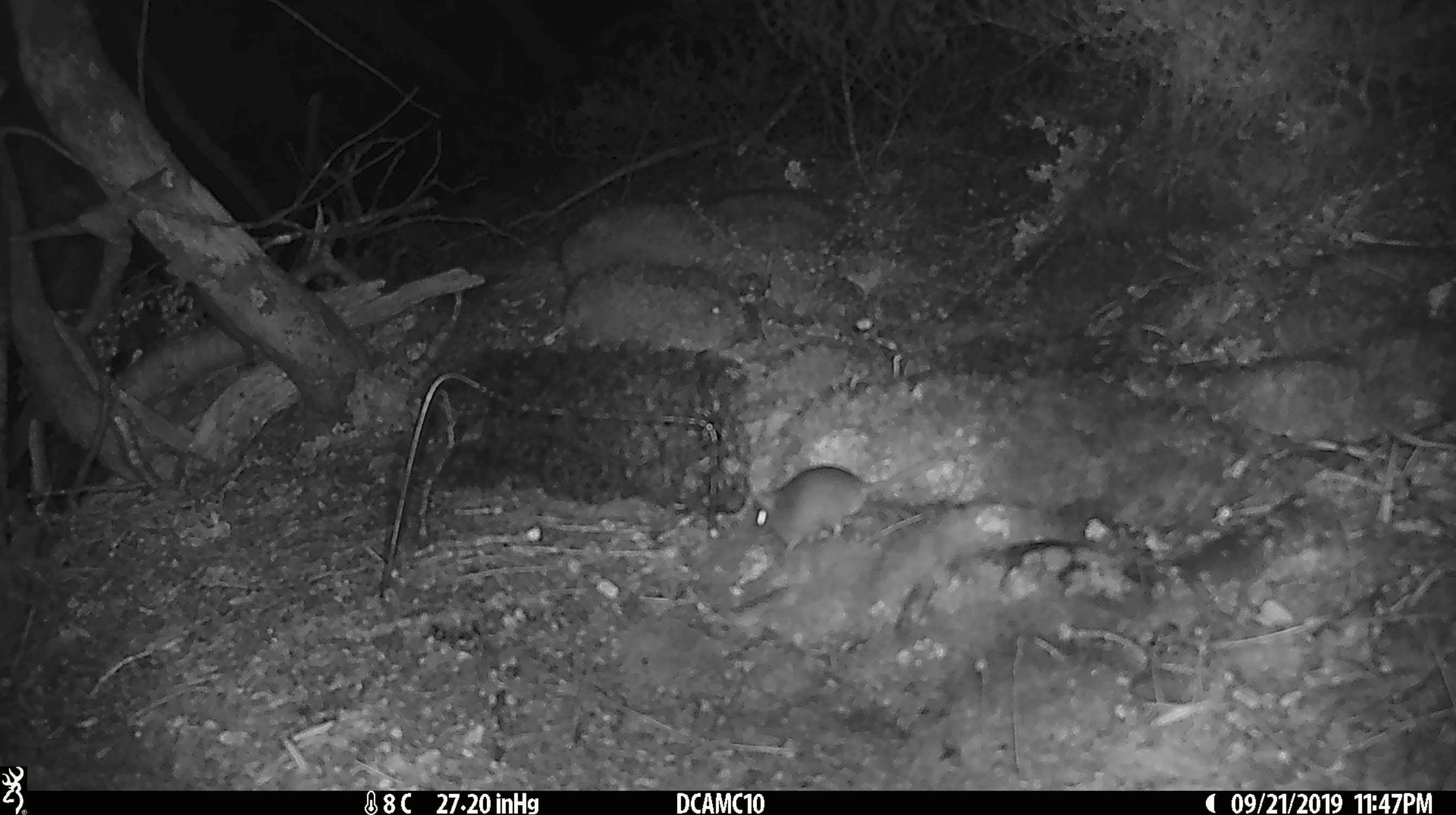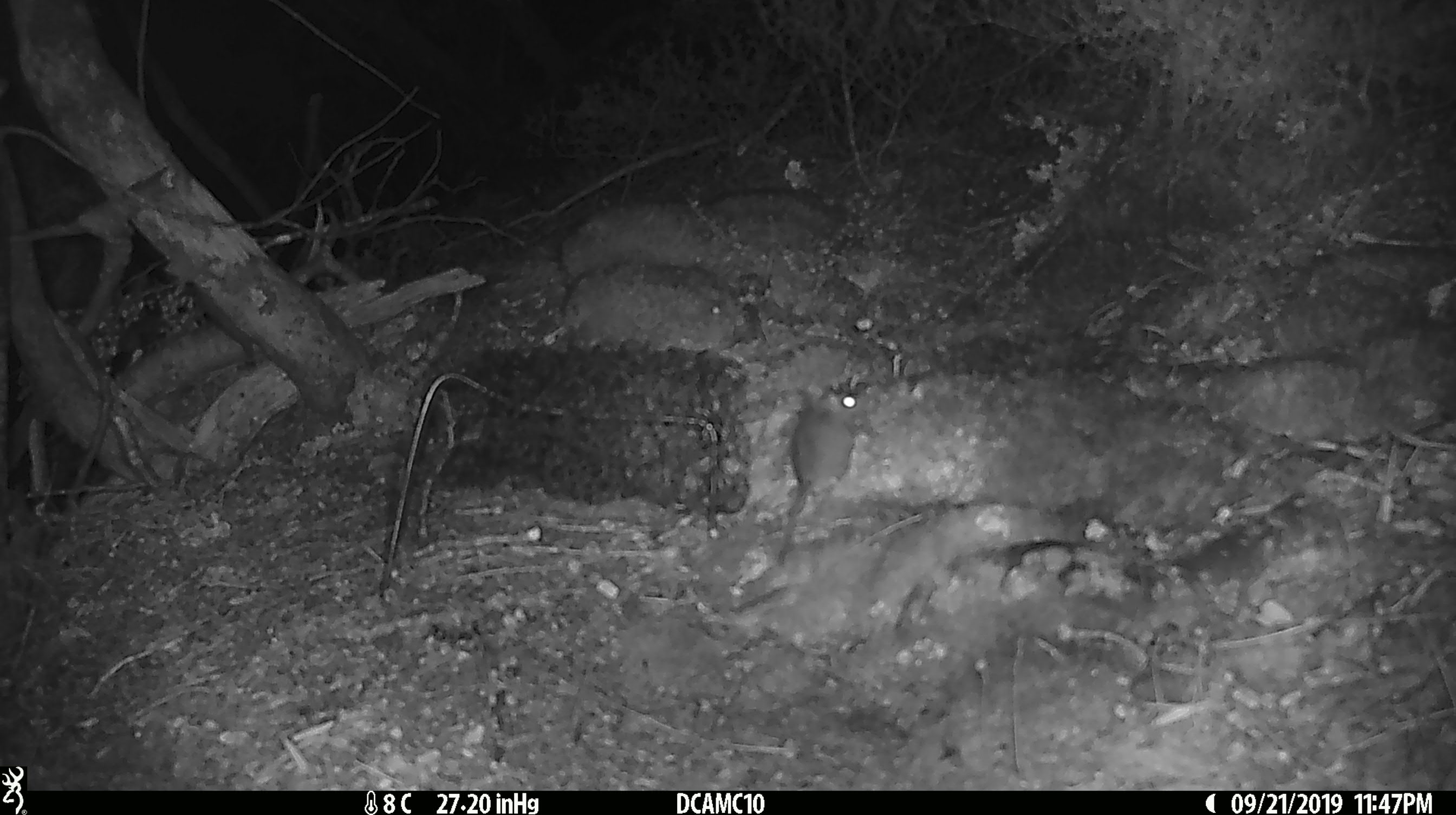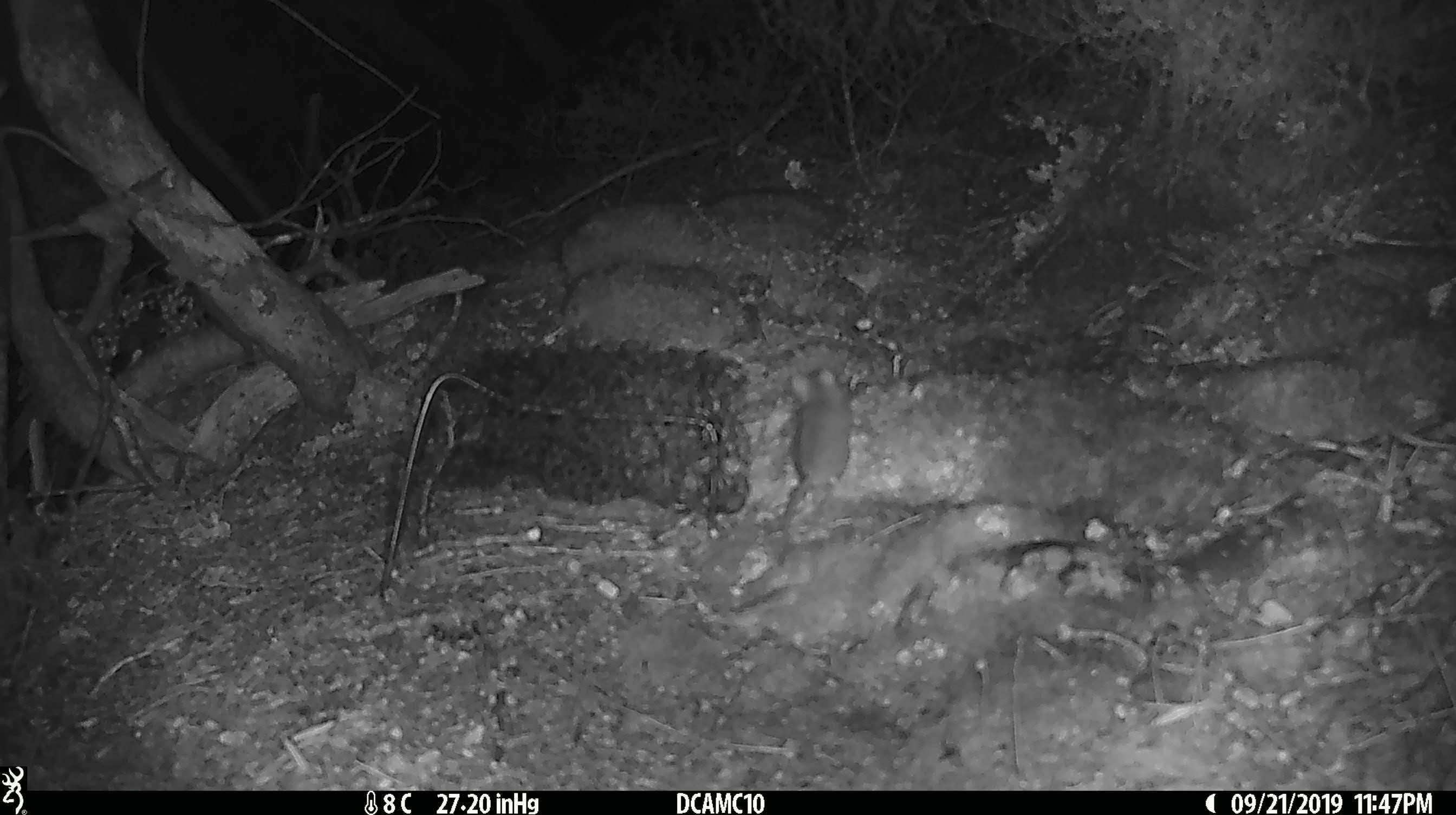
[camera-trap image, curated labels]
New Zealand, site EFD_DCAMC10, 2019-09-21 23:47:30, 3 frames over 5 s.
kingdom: Animalia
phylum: Chordata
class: Mammalia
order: Rodentia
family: Muridae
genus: Mus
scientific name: Mus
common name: mouse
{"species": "mouse (Mus)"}